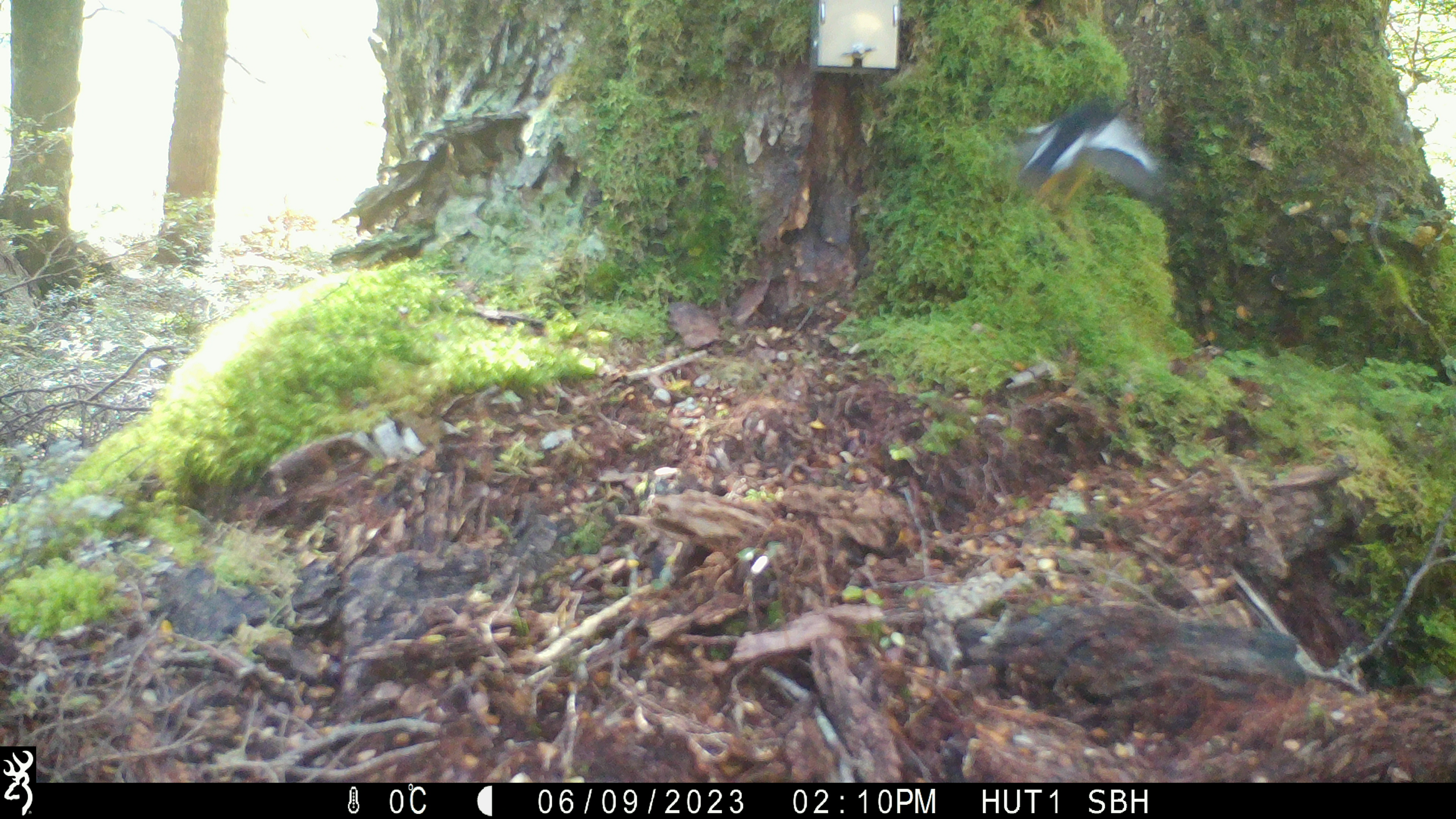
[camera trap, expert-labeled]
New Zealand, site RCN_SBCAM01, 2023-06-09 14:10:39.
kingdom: Animalia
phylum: Chordata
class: Aves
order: Passeriformes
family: Petroicidae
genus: Petroica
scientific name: Petroica macrocephala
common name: tomtit